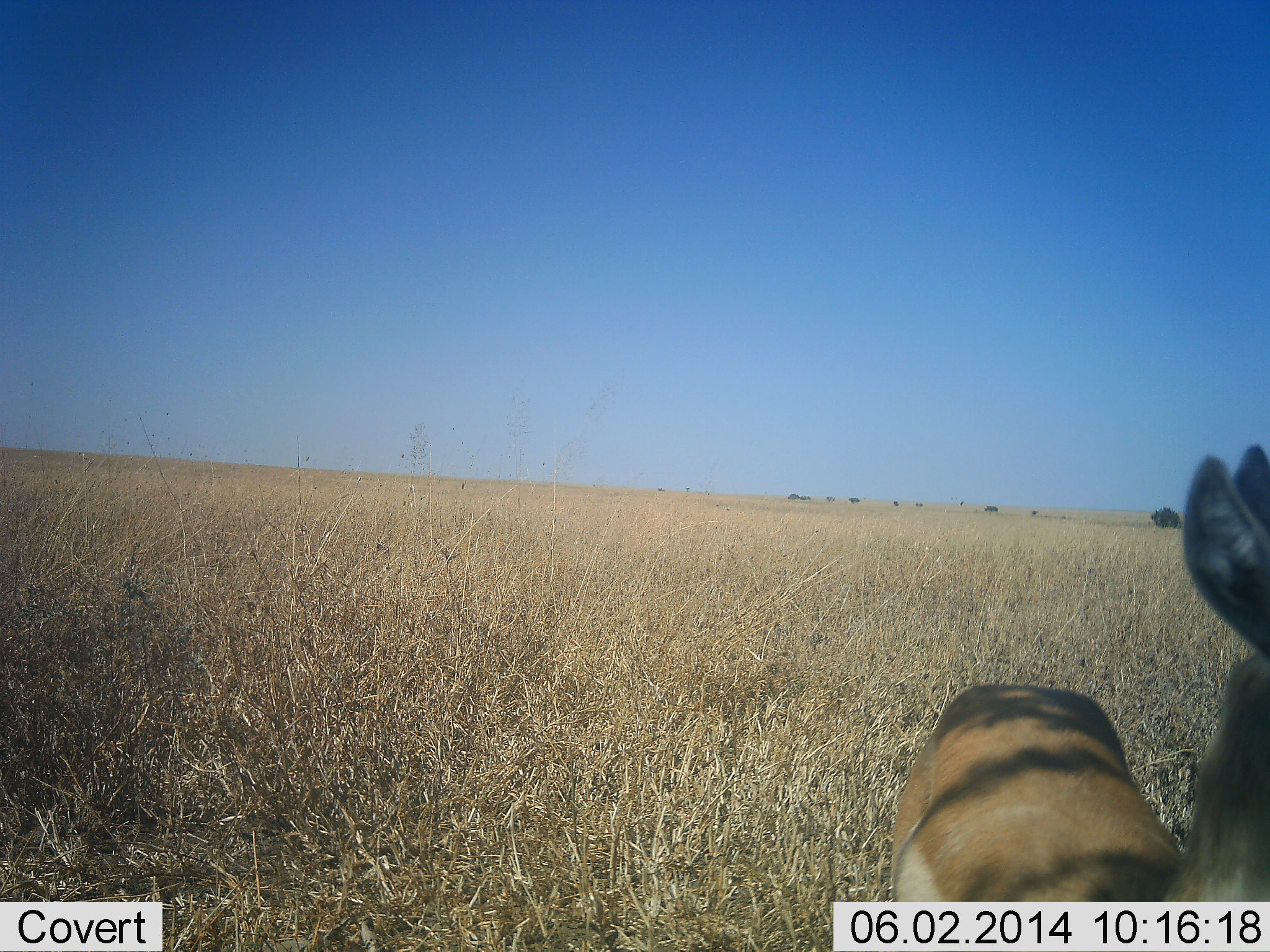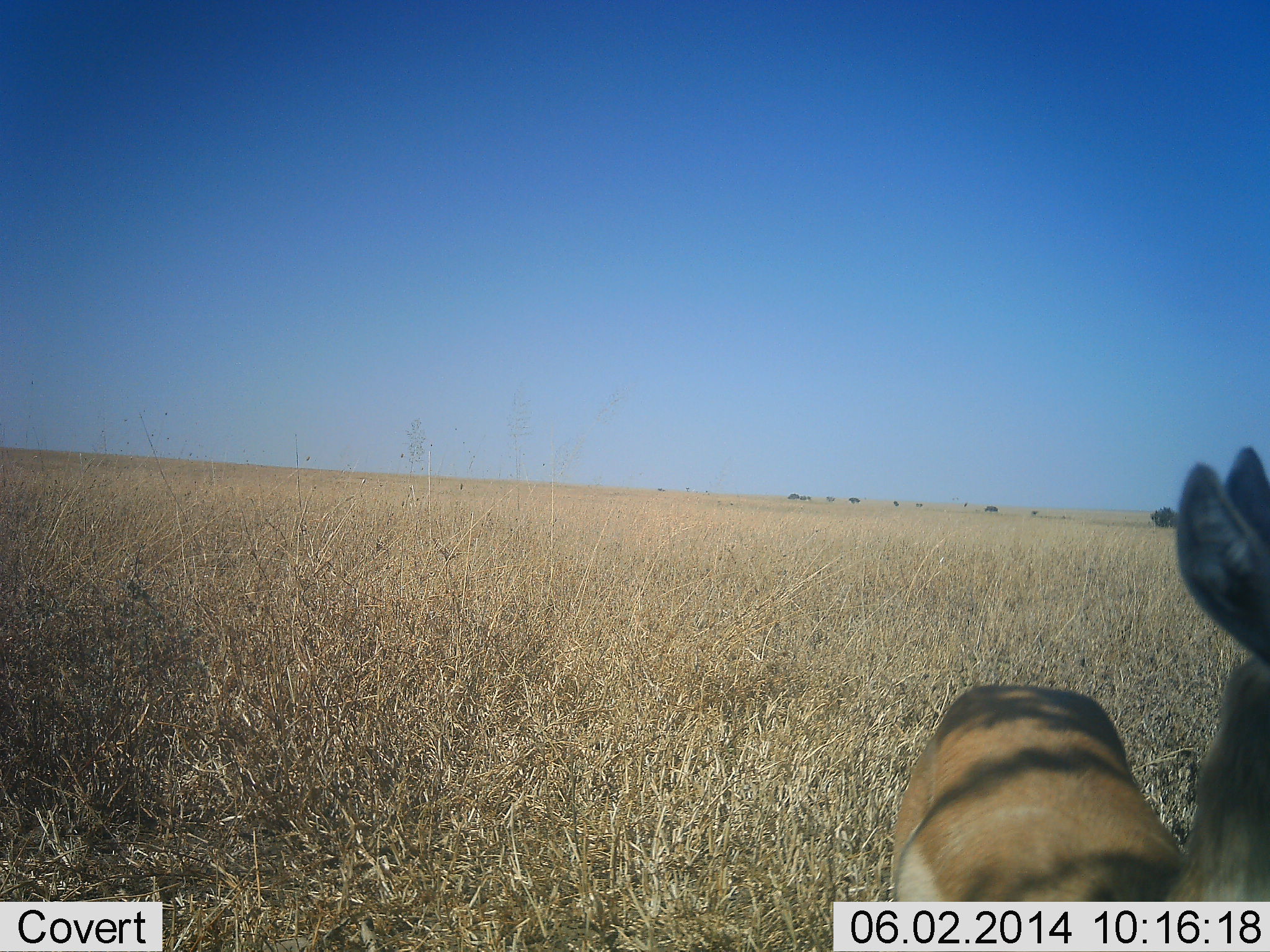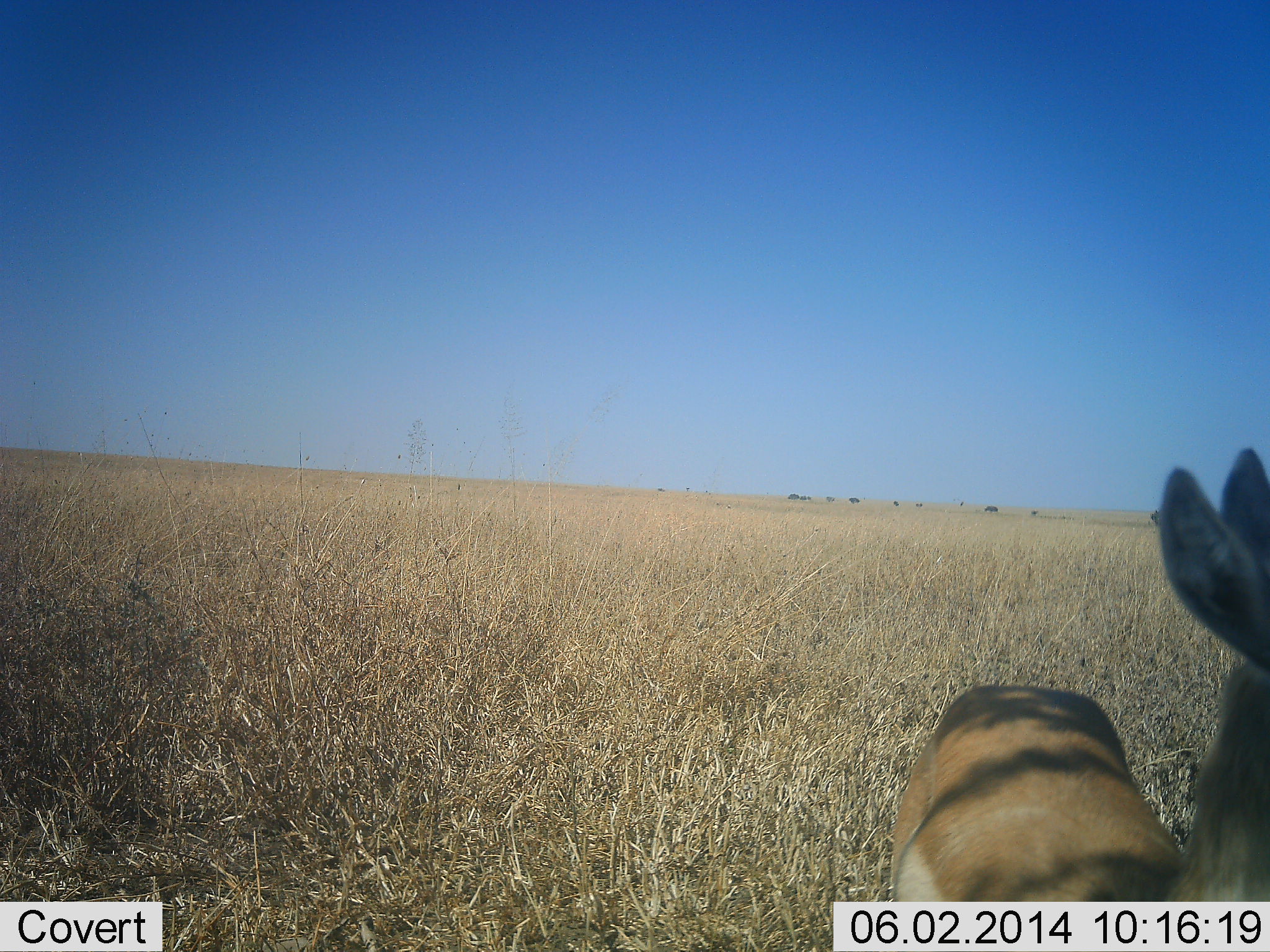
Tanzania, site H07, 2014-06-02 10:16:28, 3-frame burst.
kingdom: Animalia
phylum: Chordata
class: Mammalia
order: Artiodactyla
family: Bovidae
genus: Nanger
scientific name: Nanger granti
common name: grant's gazelle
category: gazellegrants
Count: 1.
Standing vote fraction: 78%.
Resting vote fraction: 0%.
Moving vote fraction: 11%.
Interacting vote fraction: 11%.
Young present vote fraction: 11%.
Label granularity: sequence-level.